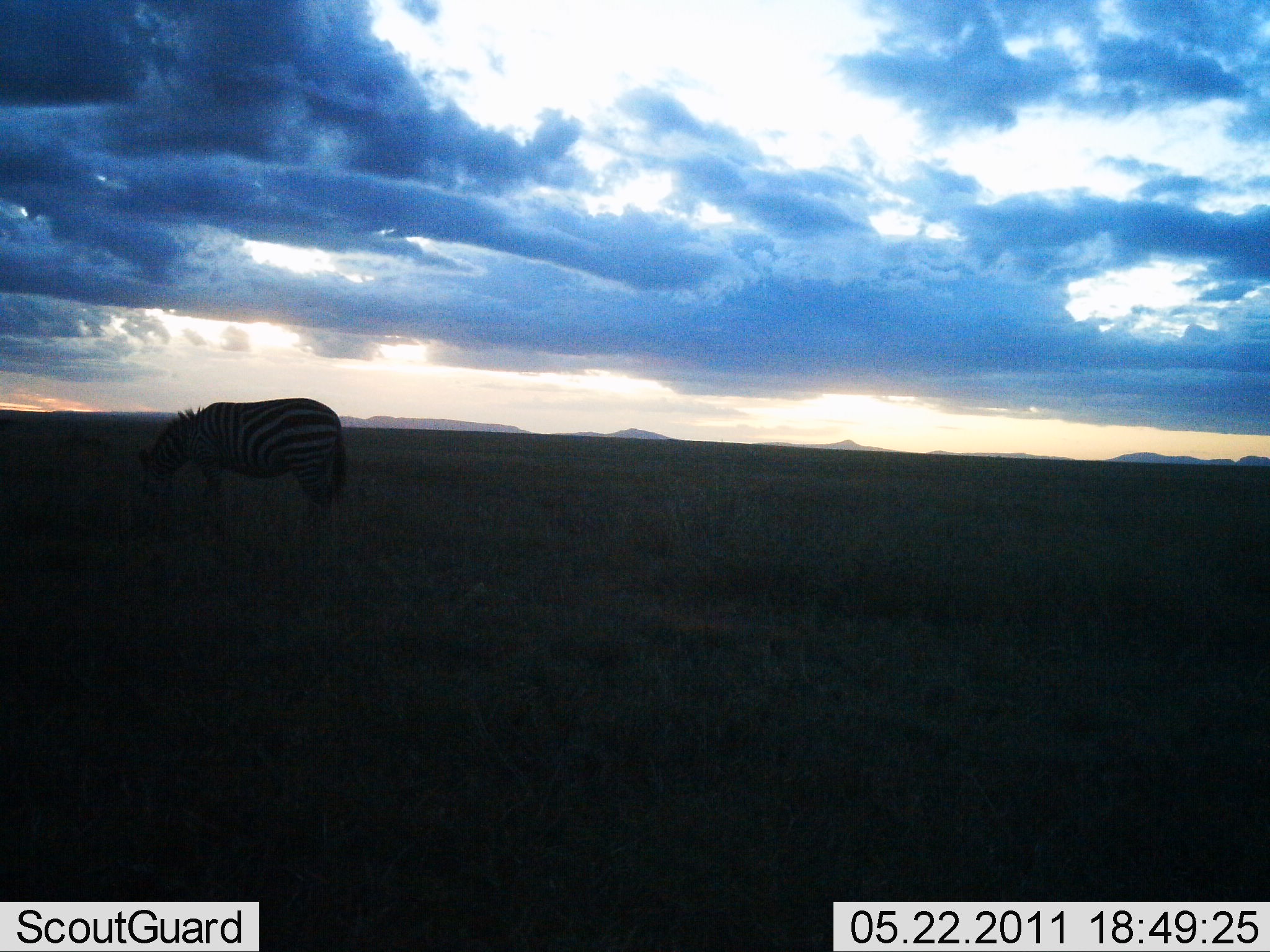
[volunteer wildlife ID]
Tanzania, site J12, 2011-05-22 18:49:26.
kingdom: Animalia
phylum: Chordata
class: Mammalia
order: Perissodactyla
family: Equidae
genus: Equus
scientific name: Equus quagga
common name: plains zebra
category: zebra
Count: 1.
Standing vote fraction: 55%.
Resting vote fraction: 0%.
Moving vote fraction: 9%.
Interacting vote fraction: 0%.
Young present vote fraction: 0%.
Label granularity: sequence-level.